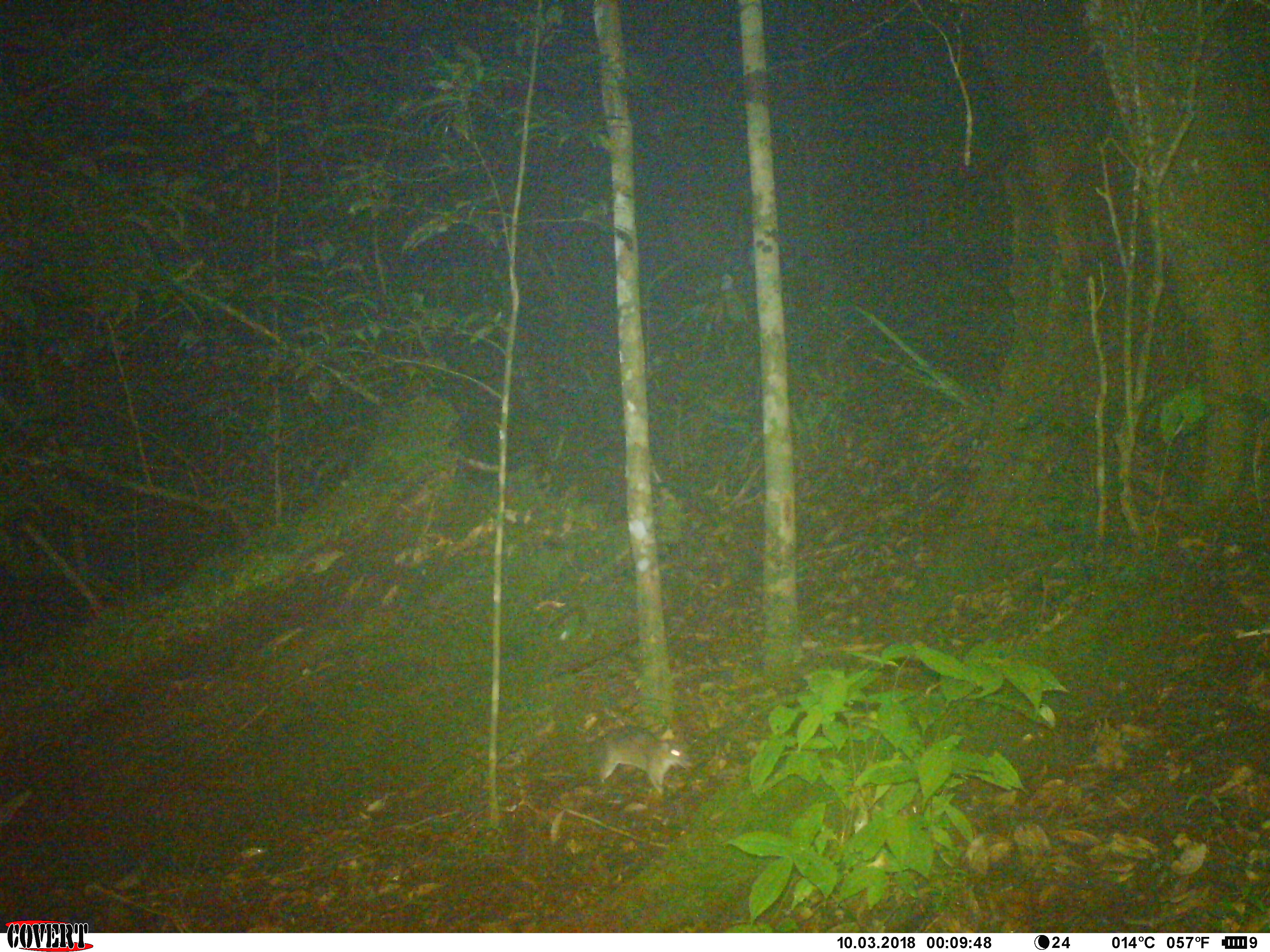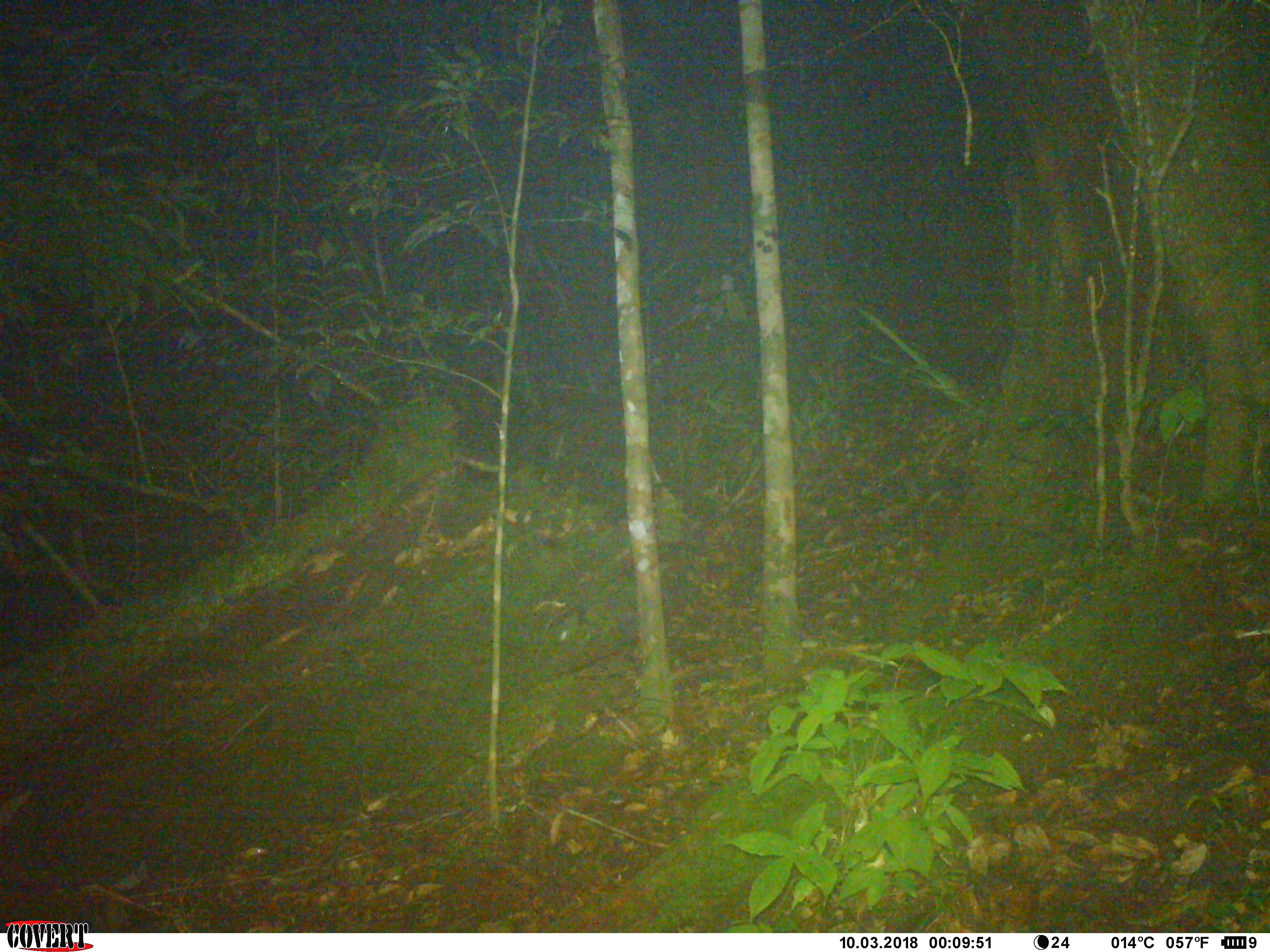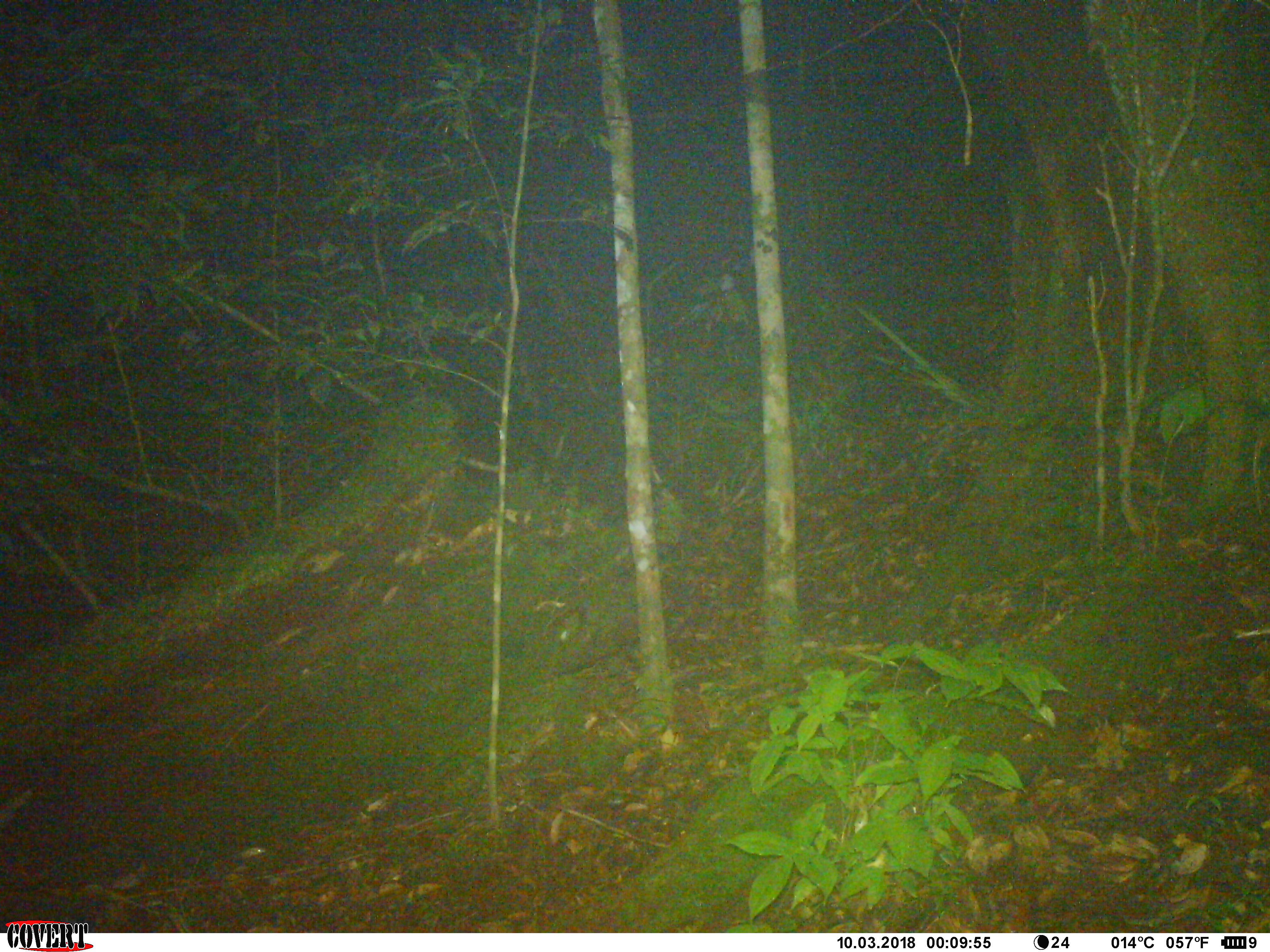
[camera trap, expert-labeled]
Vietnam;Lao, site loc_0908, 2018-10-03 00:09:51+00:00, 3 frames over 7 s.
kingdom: Animalia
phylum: Chordata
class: Mammalia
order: Rodentia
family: Muridae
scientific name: Muridae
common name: old-world mice and rats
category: unidentified murid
Unidentified murid (old-world mice and rats) (Muridae). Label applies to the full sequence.